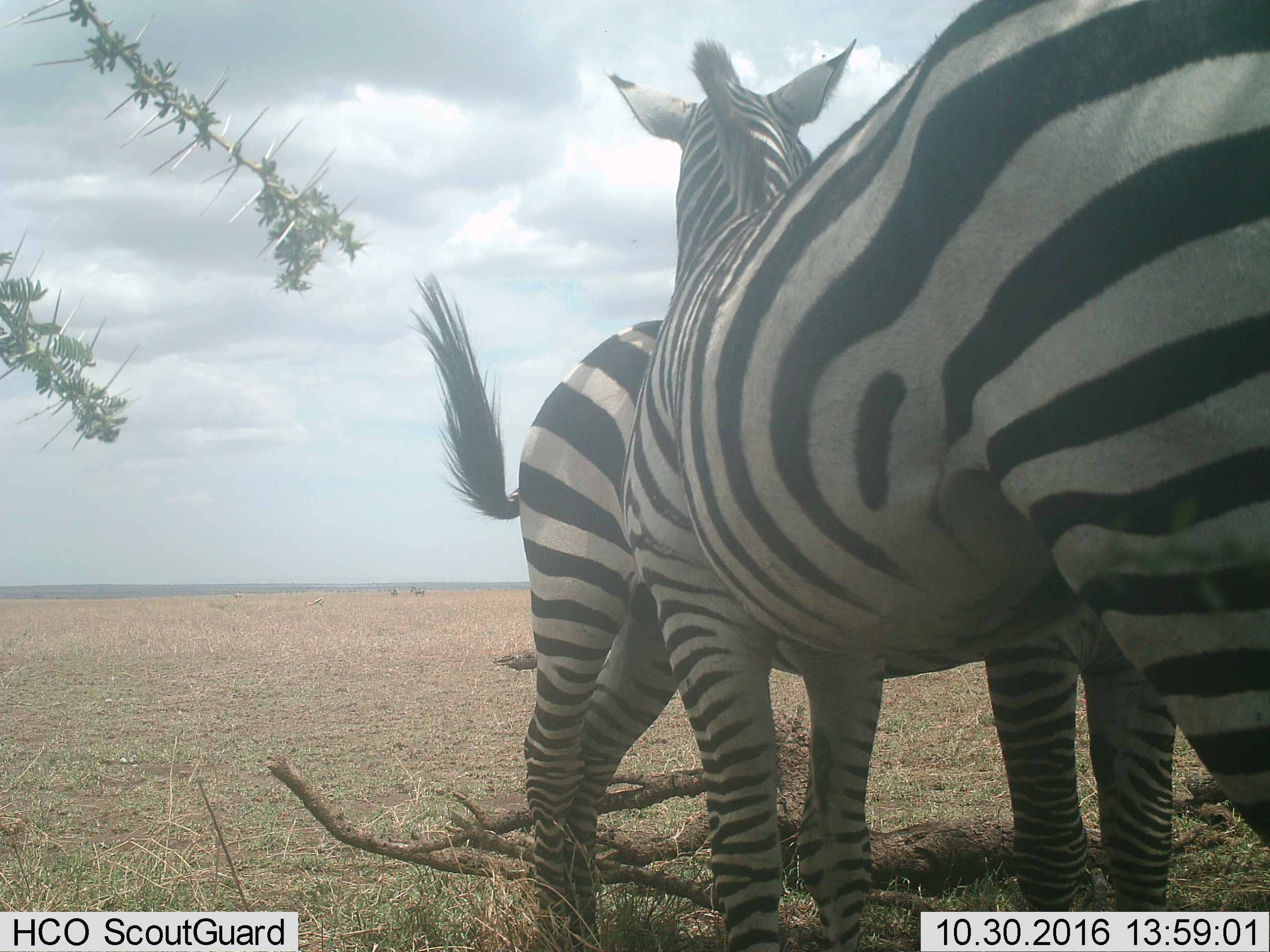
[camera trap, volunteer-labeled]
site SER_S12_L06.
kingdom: Animalia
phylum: Chordata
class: Mammalia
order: Perissodactyla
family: Equidae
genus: Equus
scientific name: Equus quagga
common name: plains zebra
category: zebraplains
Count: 2.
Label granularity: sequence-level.